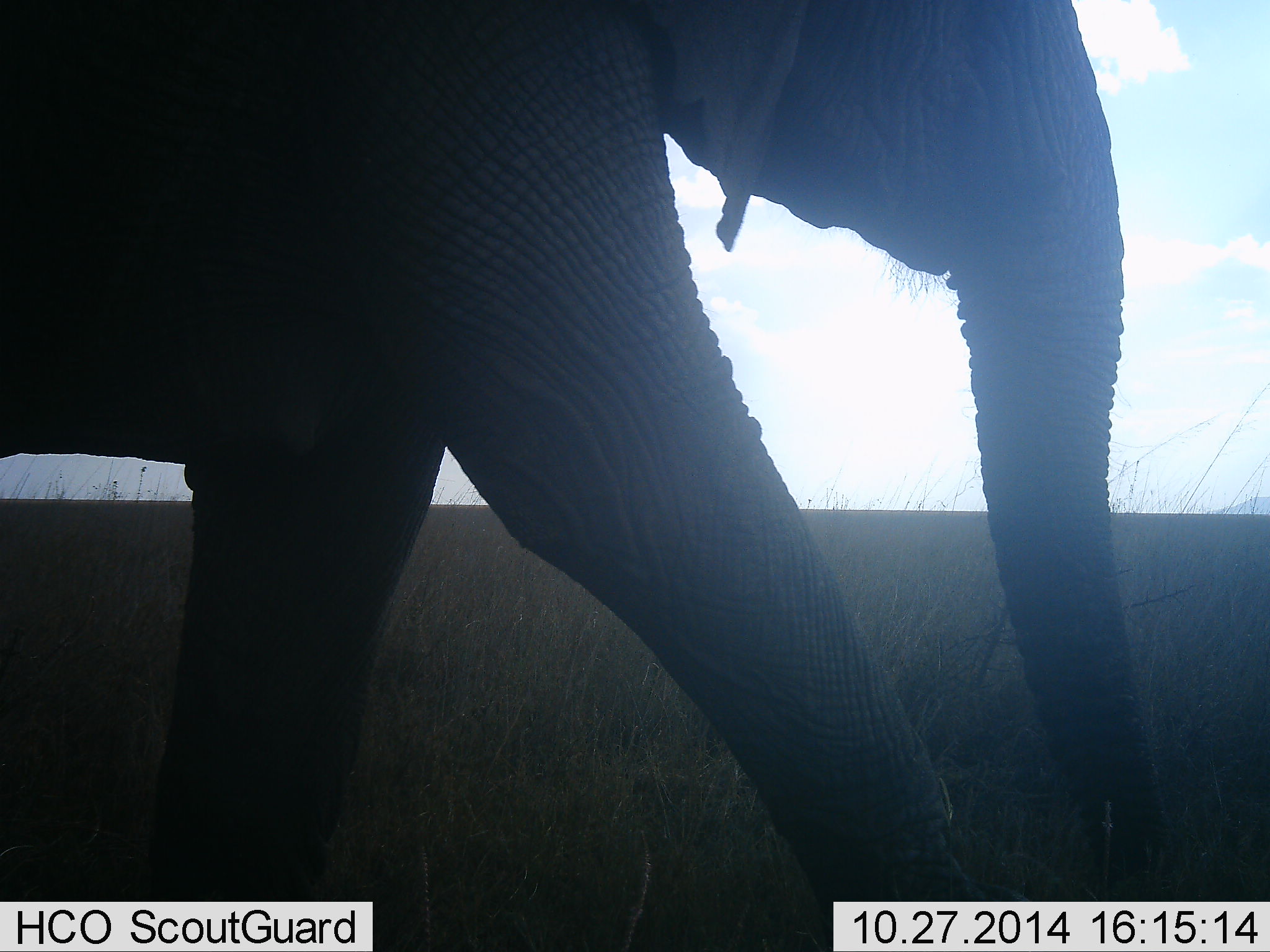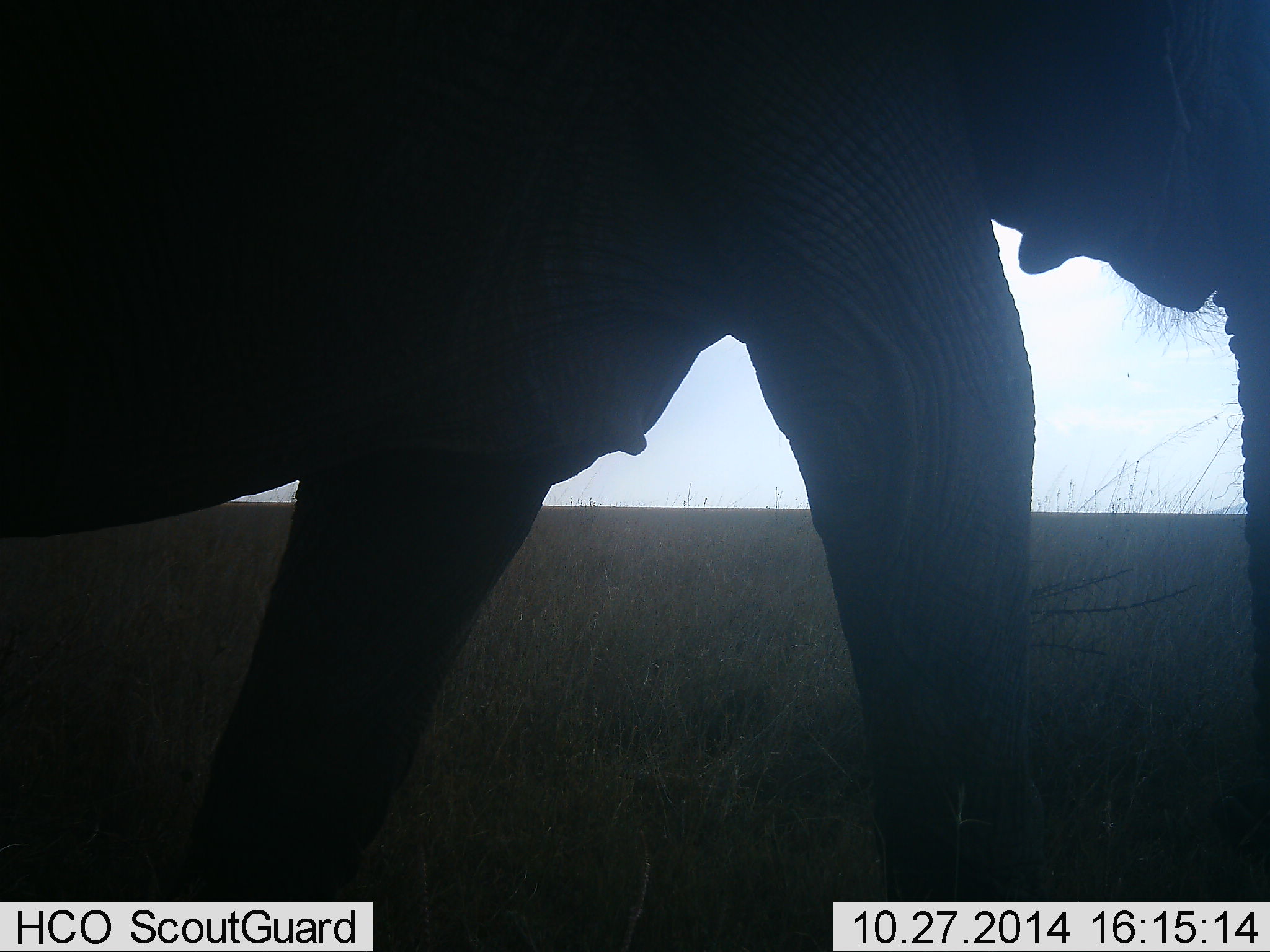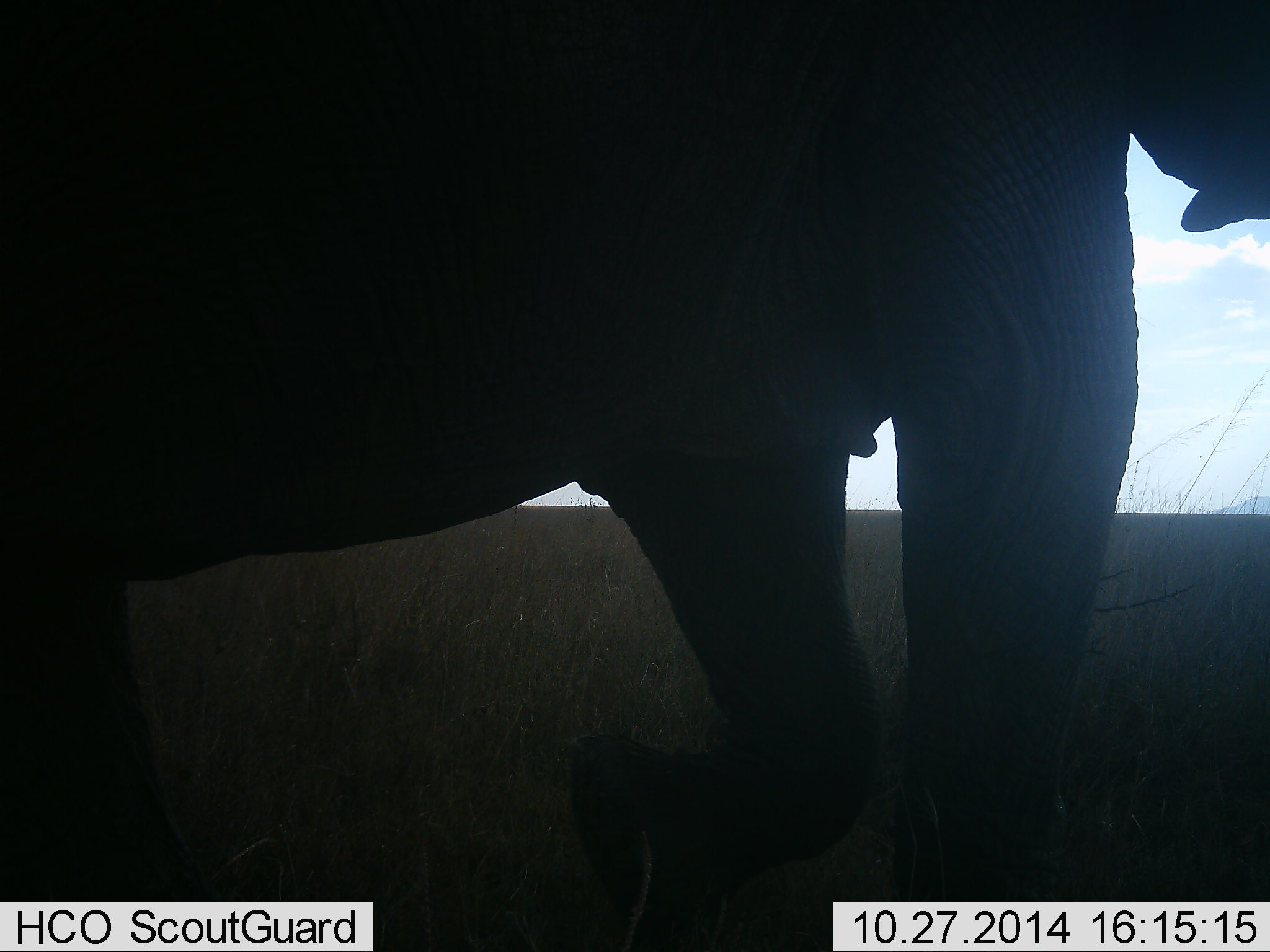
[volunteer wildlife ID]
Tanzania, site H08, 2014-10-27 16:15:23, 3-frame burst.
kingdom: Animalia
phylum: Chordata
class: Mammalia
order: Proboscidea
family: Elephantidae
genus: Loxodonta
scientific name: Loxodonta africana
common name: african bush elephant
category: elephant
Elephant (african bush elephant) (Loxodonta africana), count 1. Behavior (volunteer vote fractions): standing 20%, resting 0%, moving 90%, interacting 0%. Young present (vote fraction): 0%. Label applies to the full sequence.